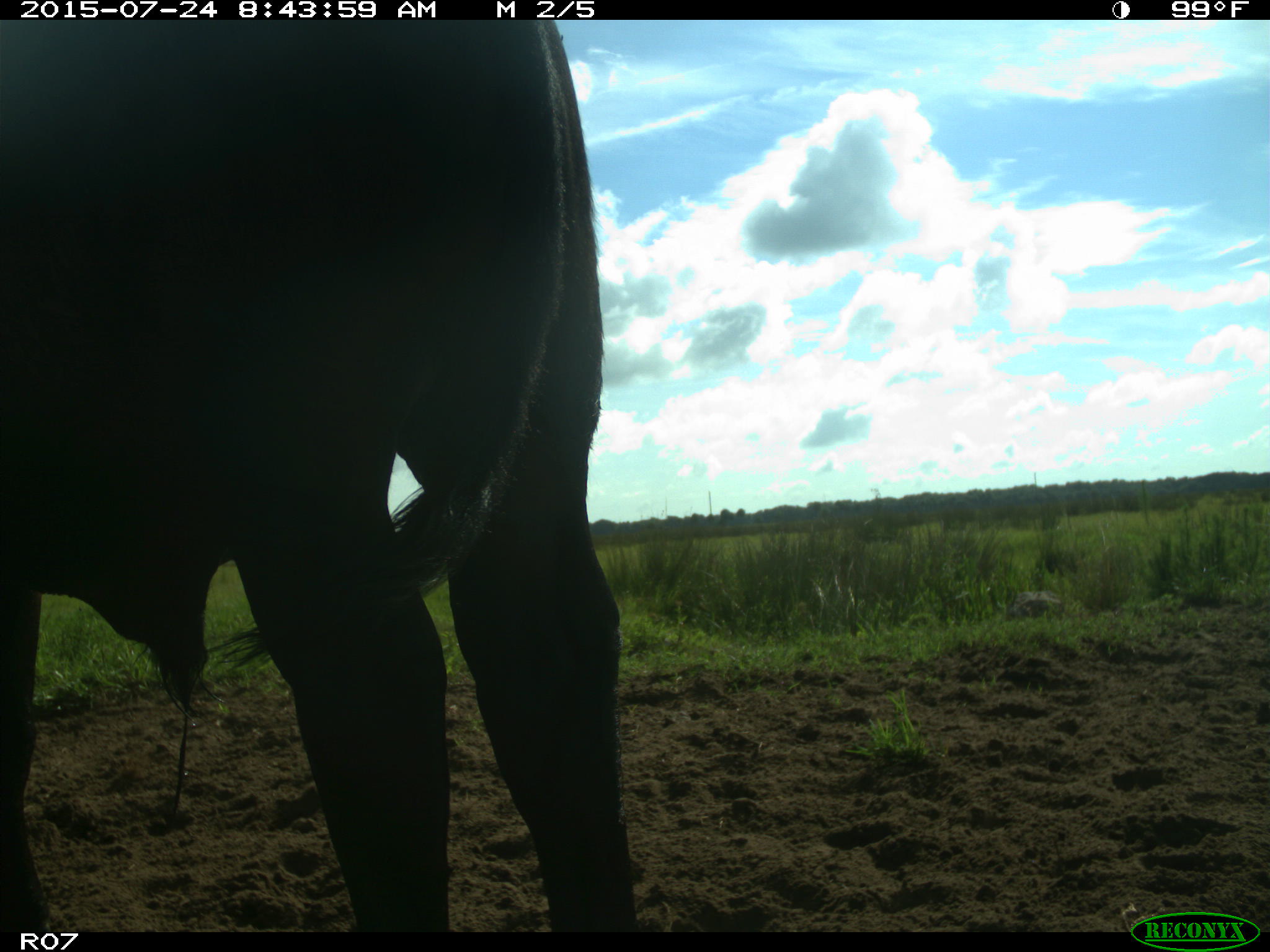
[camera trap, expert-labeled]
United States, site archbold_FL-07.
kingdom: Animalia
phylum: Chordata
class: Mammalia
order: Artiodactyla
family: Bovidae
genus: Bos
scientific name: Bos taurus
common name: domestic cow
Bos taurus (domestic cow).